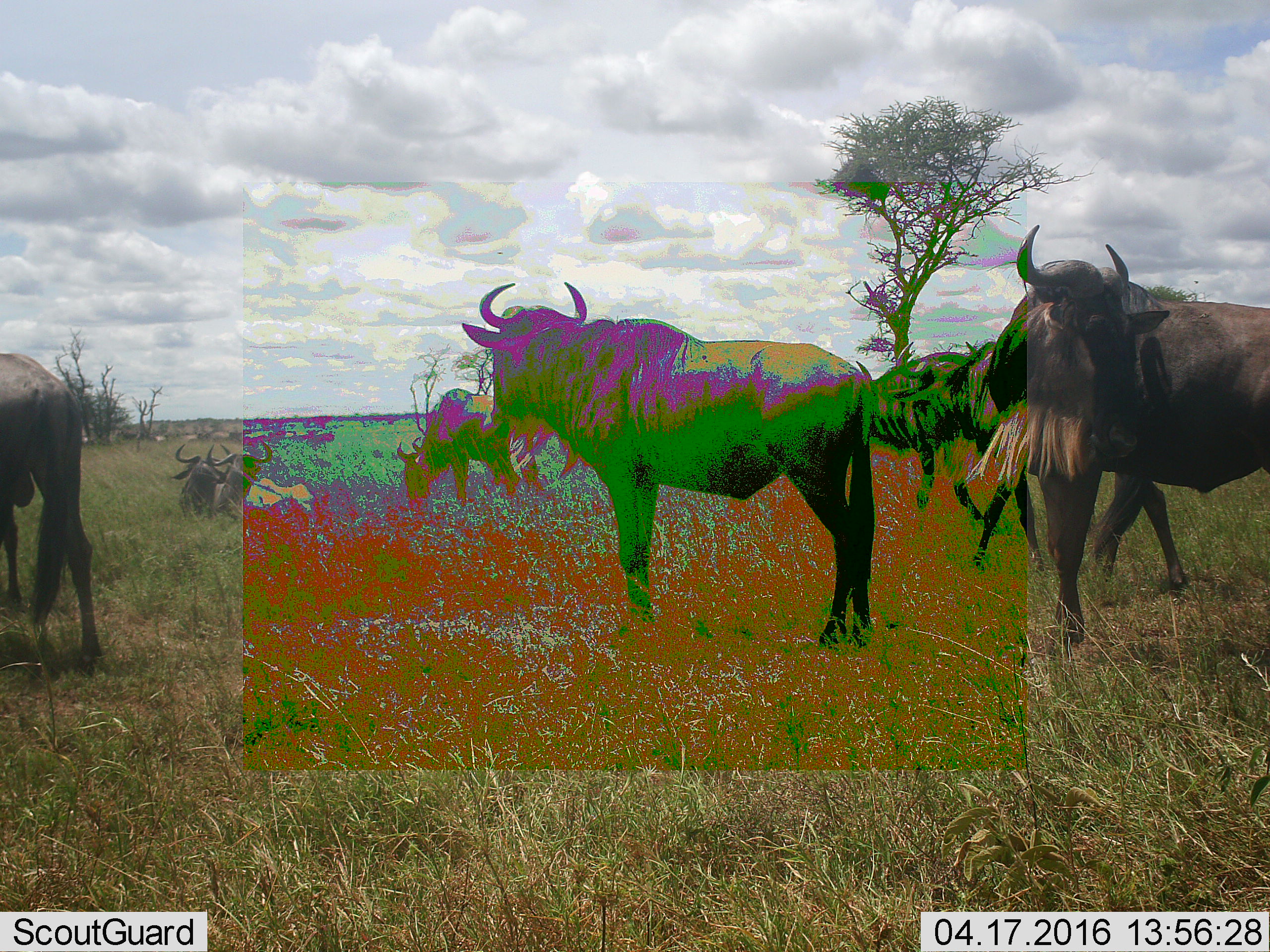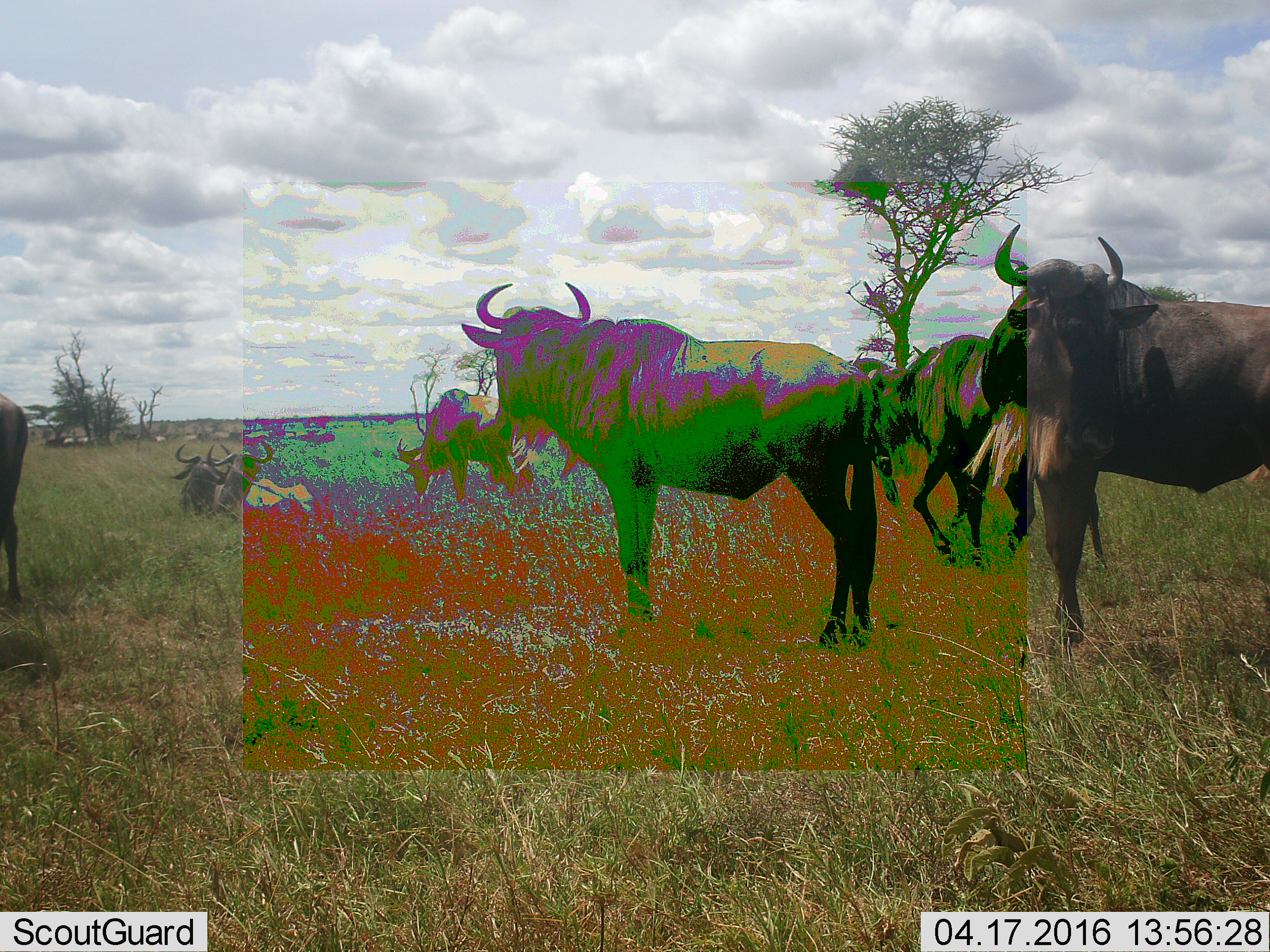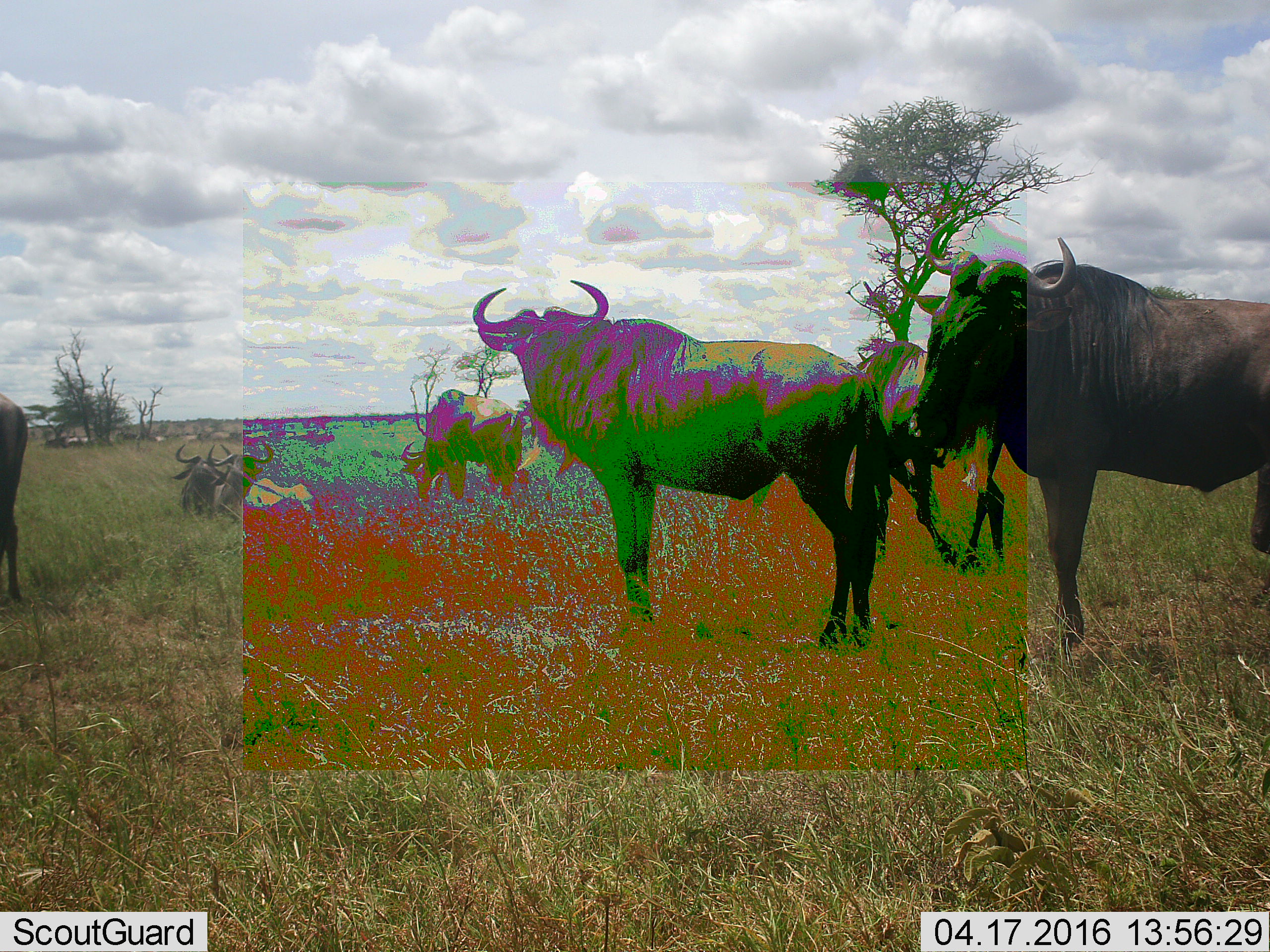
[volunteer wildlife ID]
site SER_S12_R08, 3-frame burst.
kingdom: Animalia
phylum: Chordata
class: Mammalia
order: Artiodactyla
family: Bovidae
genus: Connochaetes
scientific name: Connochaetes taurinus taurinus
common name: blue wildebeest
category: wildebeestblue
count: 8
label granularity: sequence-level